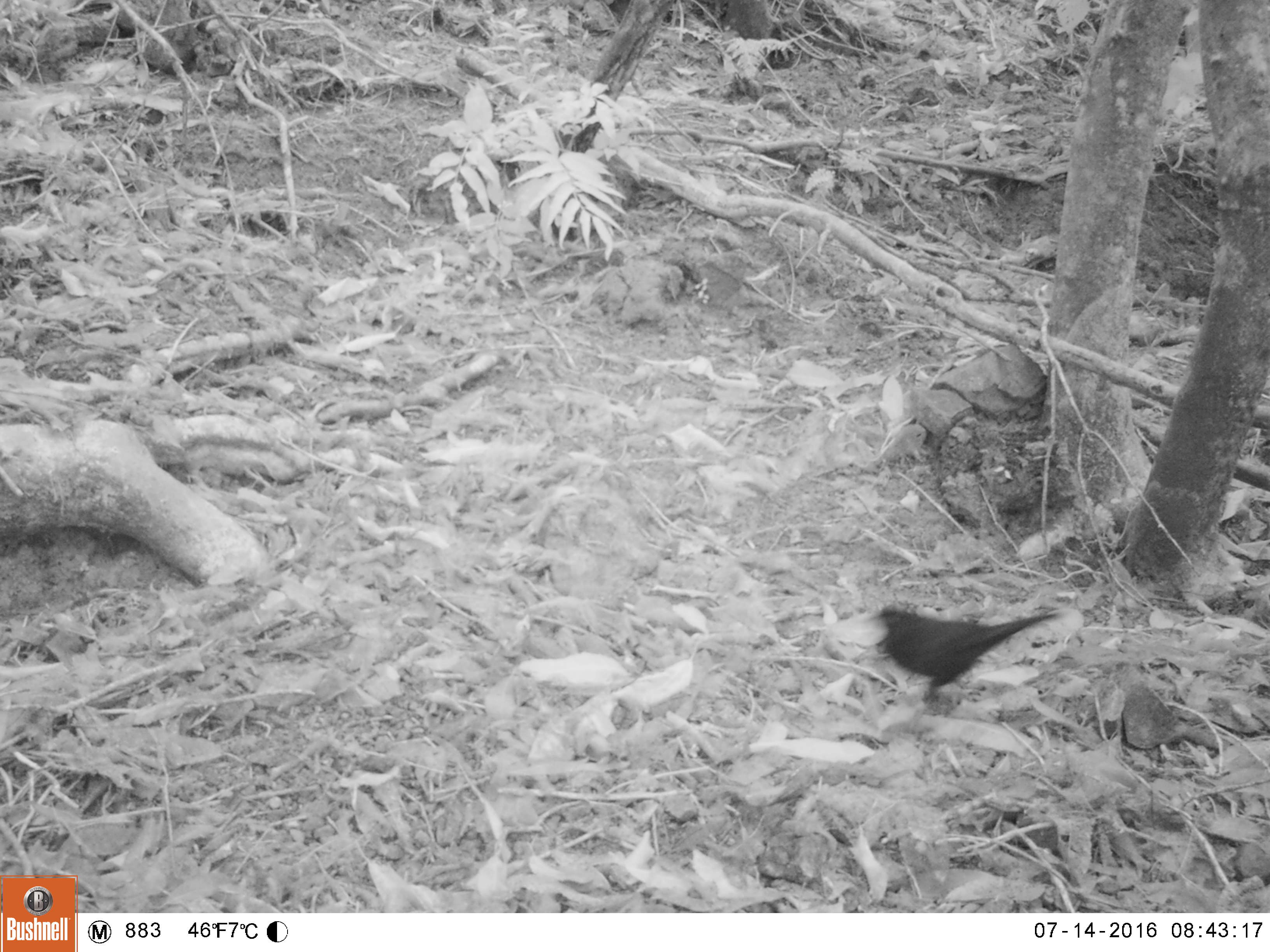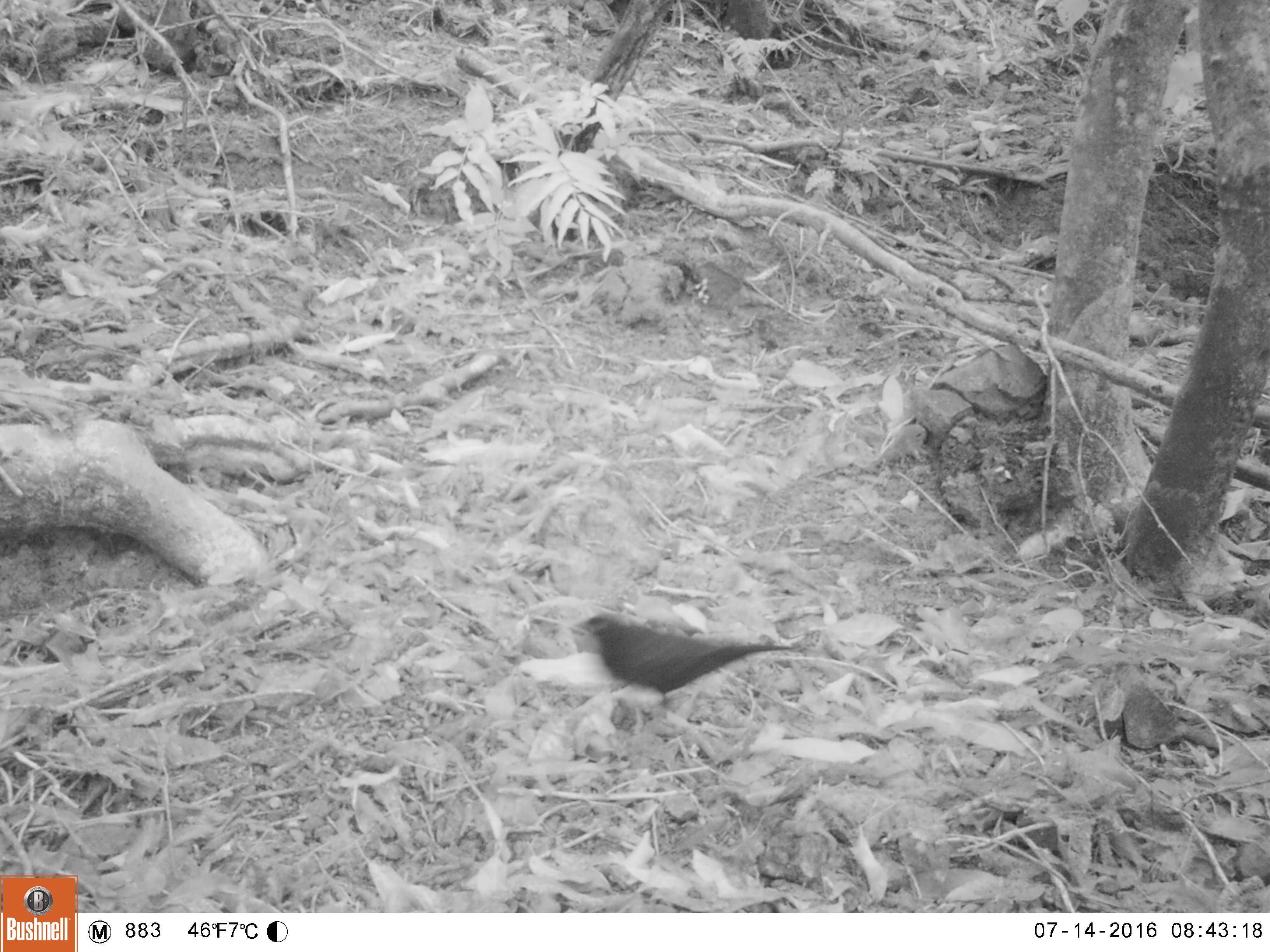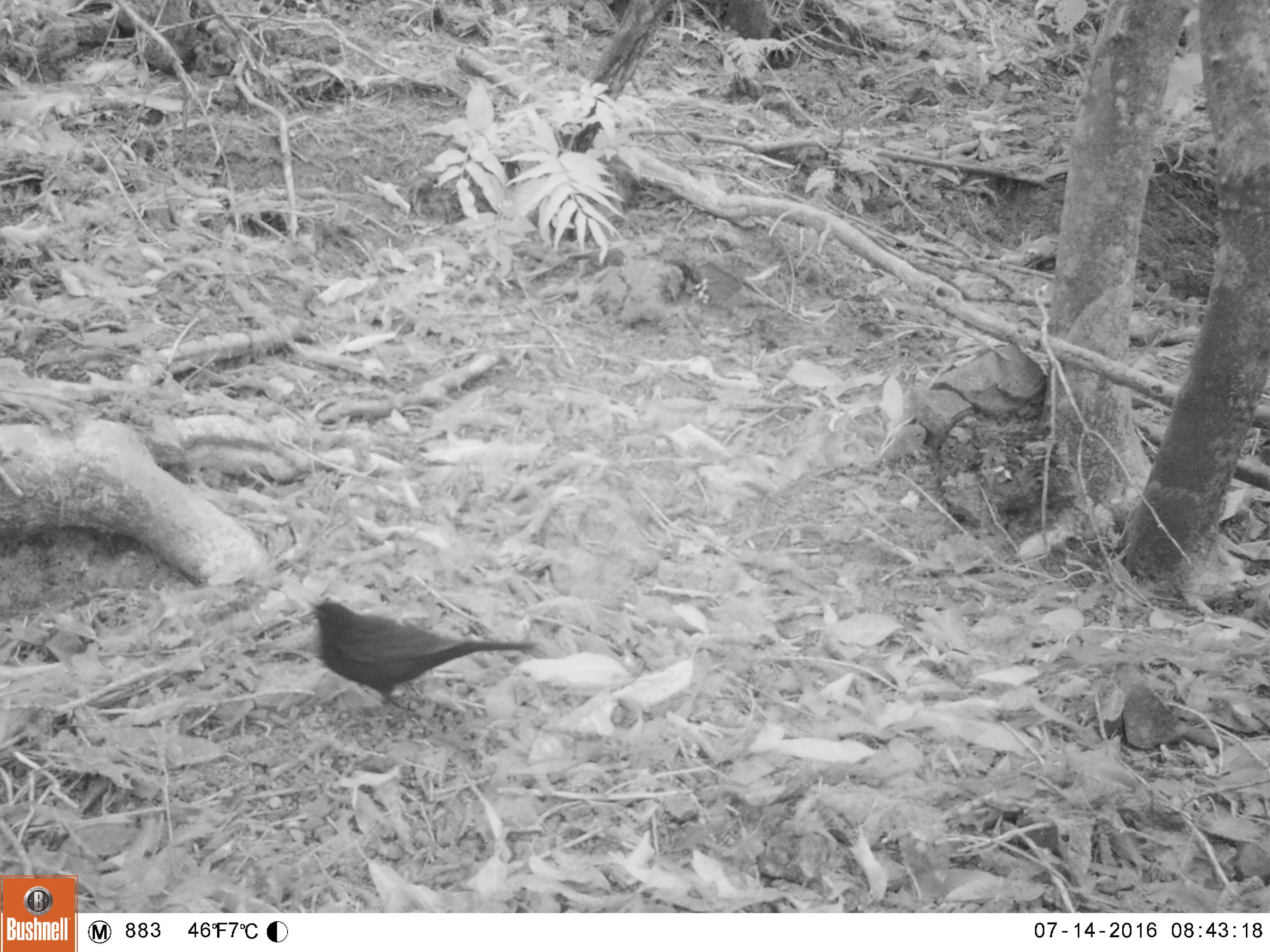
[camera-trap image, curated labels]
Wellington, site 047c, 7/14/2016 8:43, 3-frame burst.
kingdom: Animalia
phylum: Chordata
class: Aves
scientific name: Aves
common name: bird